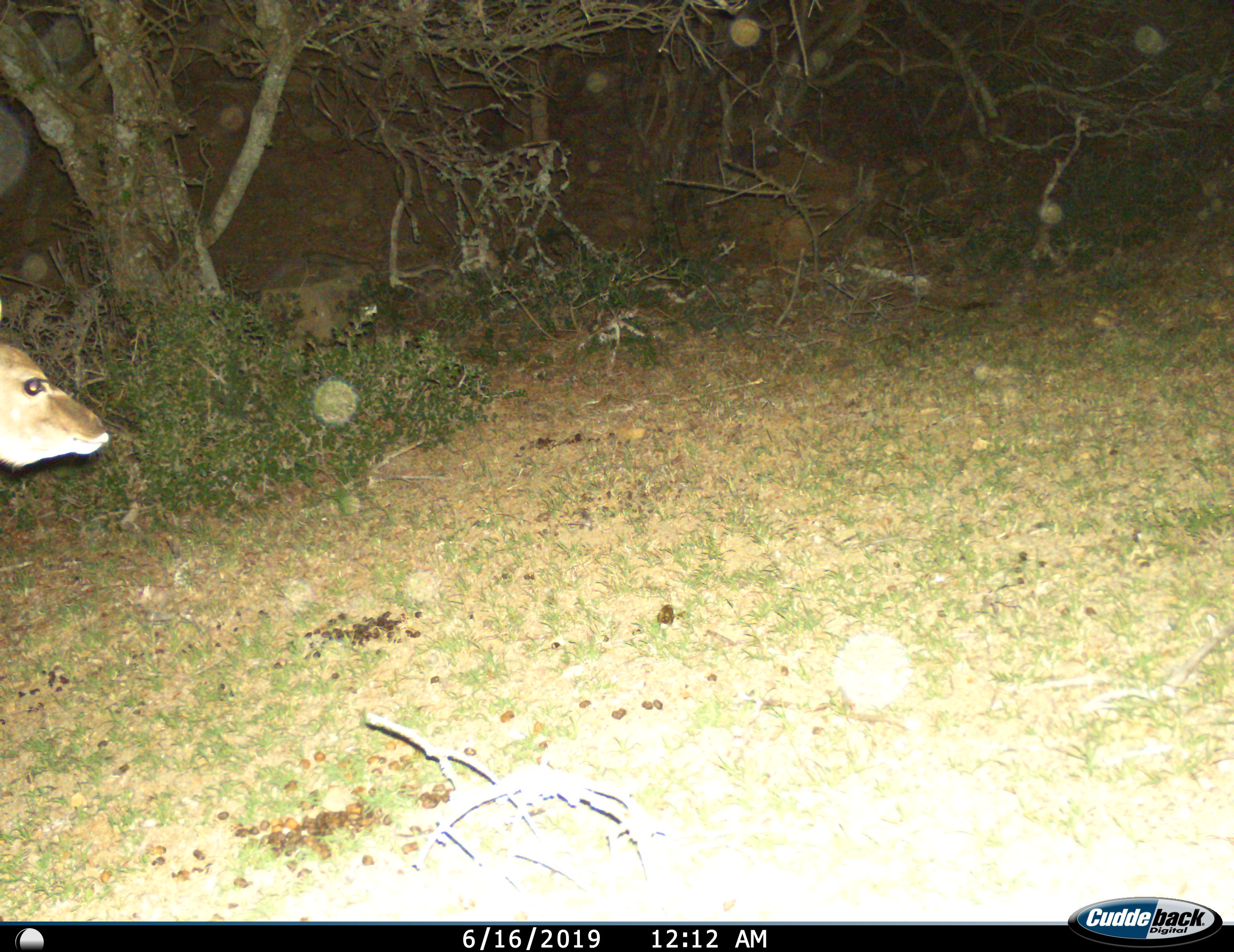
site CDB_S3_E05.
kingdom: Animalia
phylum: Chordata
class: Mammalia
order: Artiodactyla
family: Bovidae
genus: Tragelaphus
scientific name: Tragelaphus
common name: kudu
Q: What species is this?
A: Kudu (Tragelaphus).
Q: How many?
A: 1.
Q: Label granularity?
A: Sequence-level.